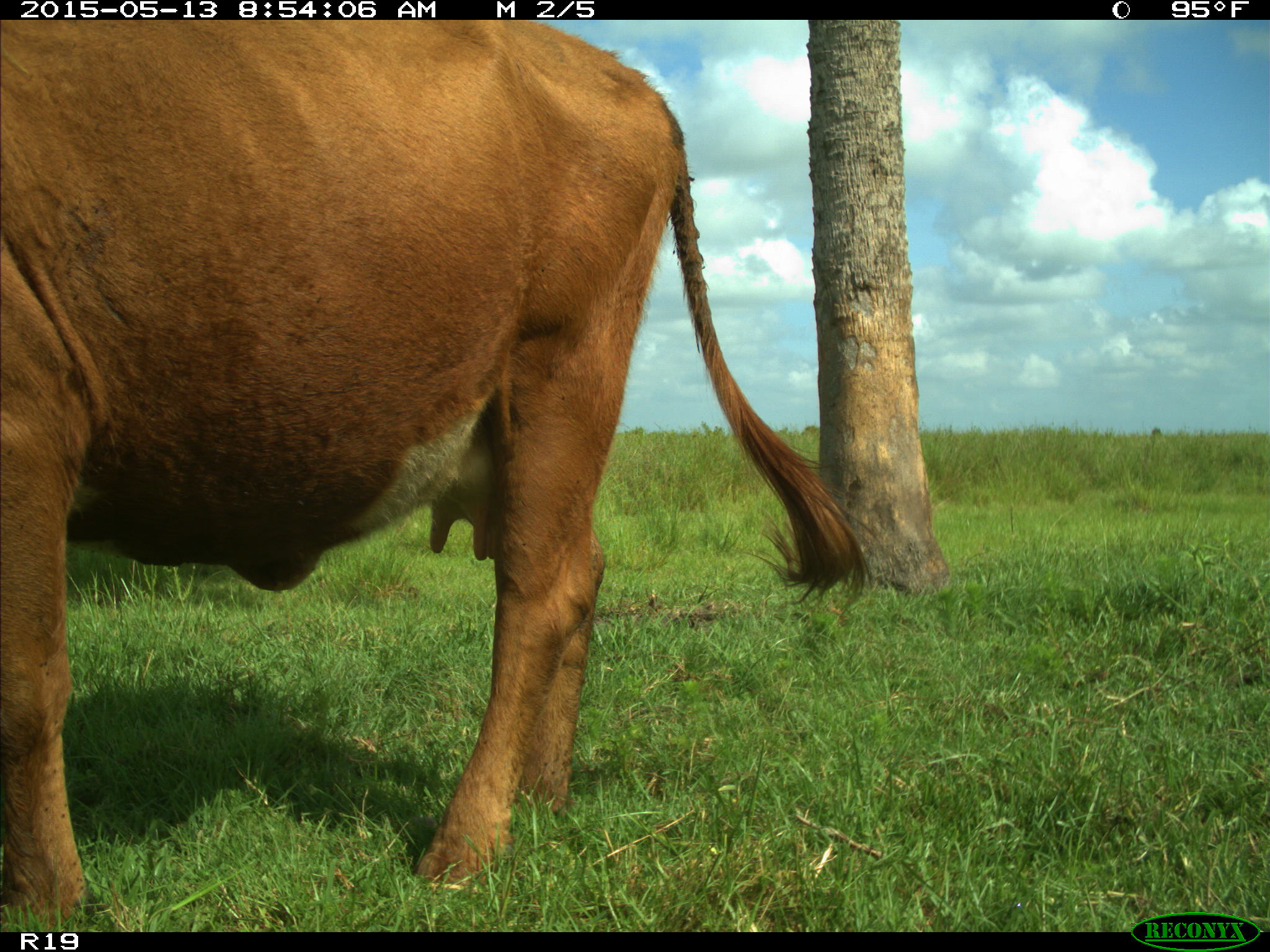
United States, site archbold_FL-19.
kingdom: Animalia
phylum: Chordata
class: Mammalia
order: Artiodactyla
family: Bovidae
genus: Bos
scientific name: Bos taurus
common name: domestic cow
Bos taurus (domestic cow).